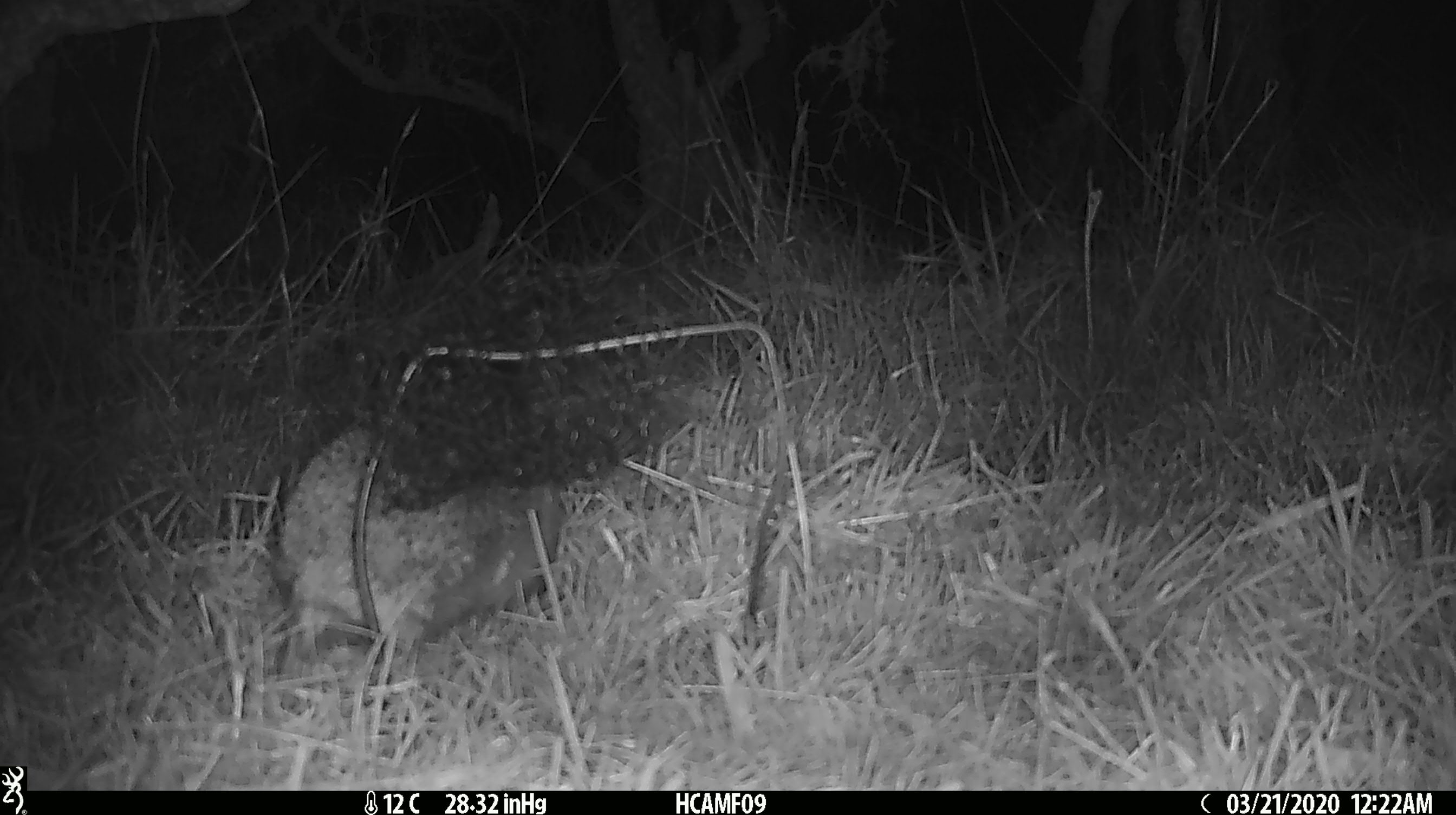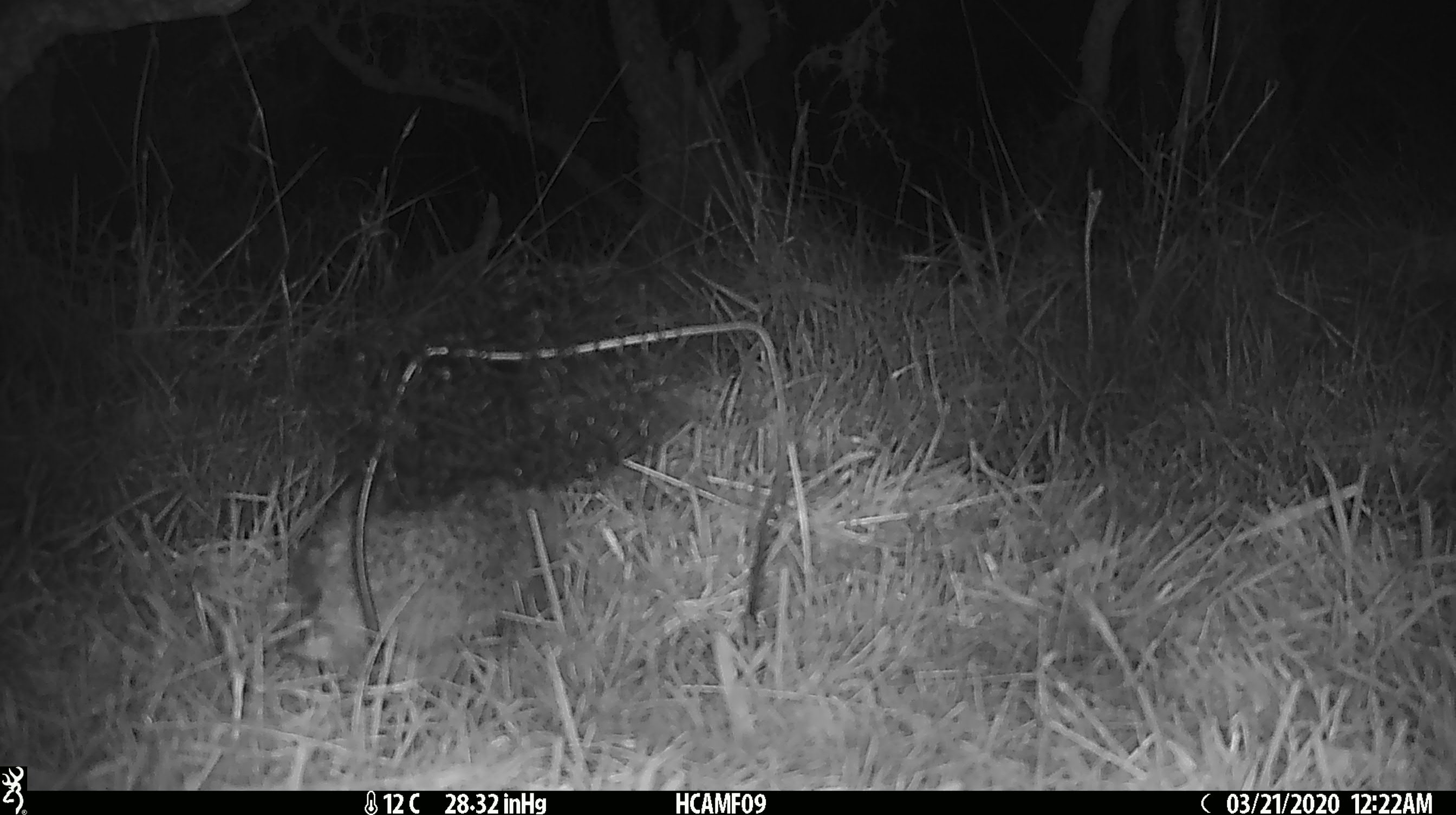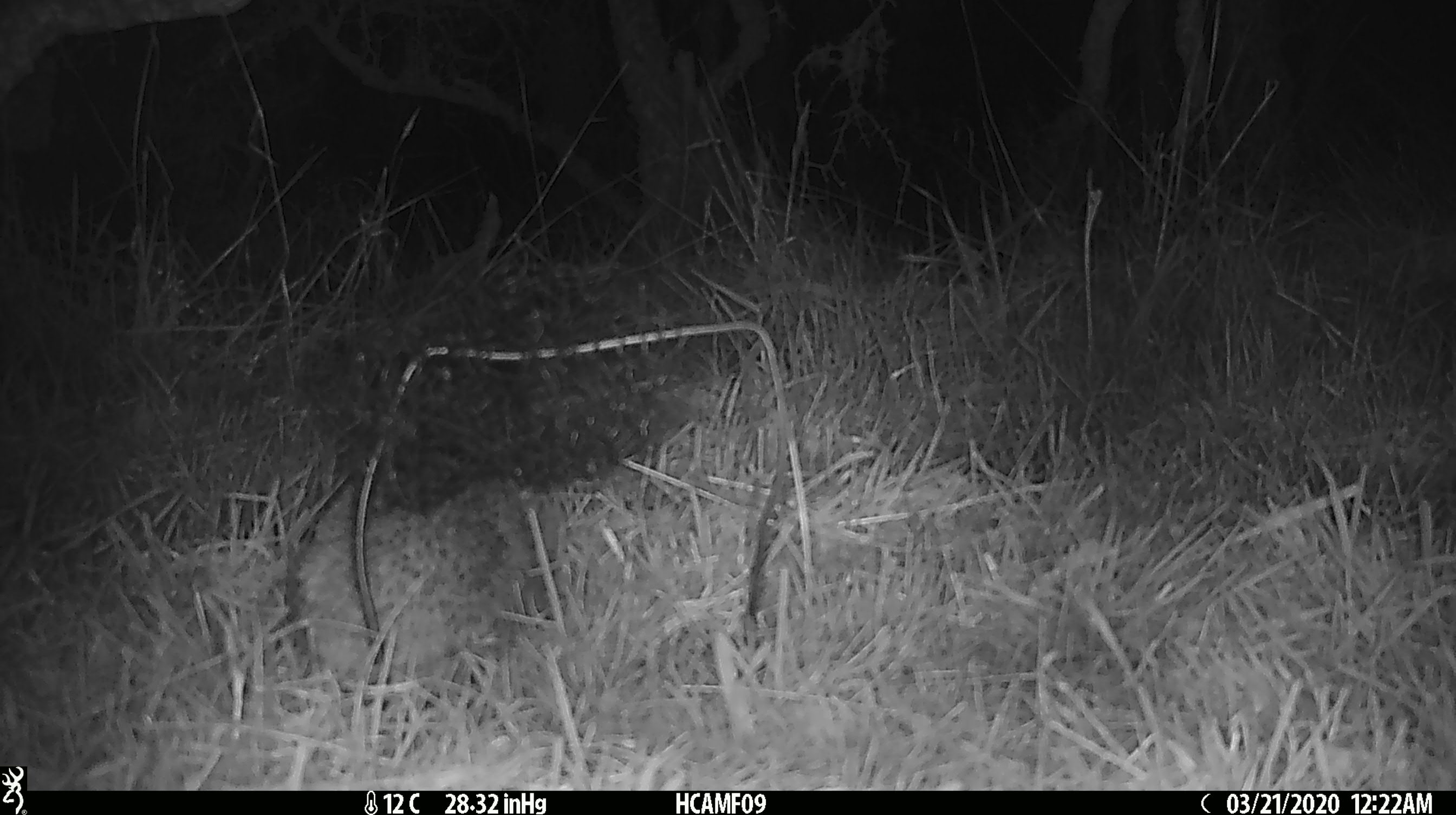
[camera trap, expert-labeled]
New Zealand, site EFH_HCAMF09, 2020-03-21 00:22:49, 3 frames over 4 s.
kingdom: Animalia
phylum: Chordata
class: Mammalia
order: Eulipotyphla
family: Erinaceidae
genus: Erinaceus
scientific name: Erinaceus europaeus europaeus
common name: european hedgehog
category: hedgehog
Hedgehog (european hedgehog) (Erinaceus europaeus europaeus).